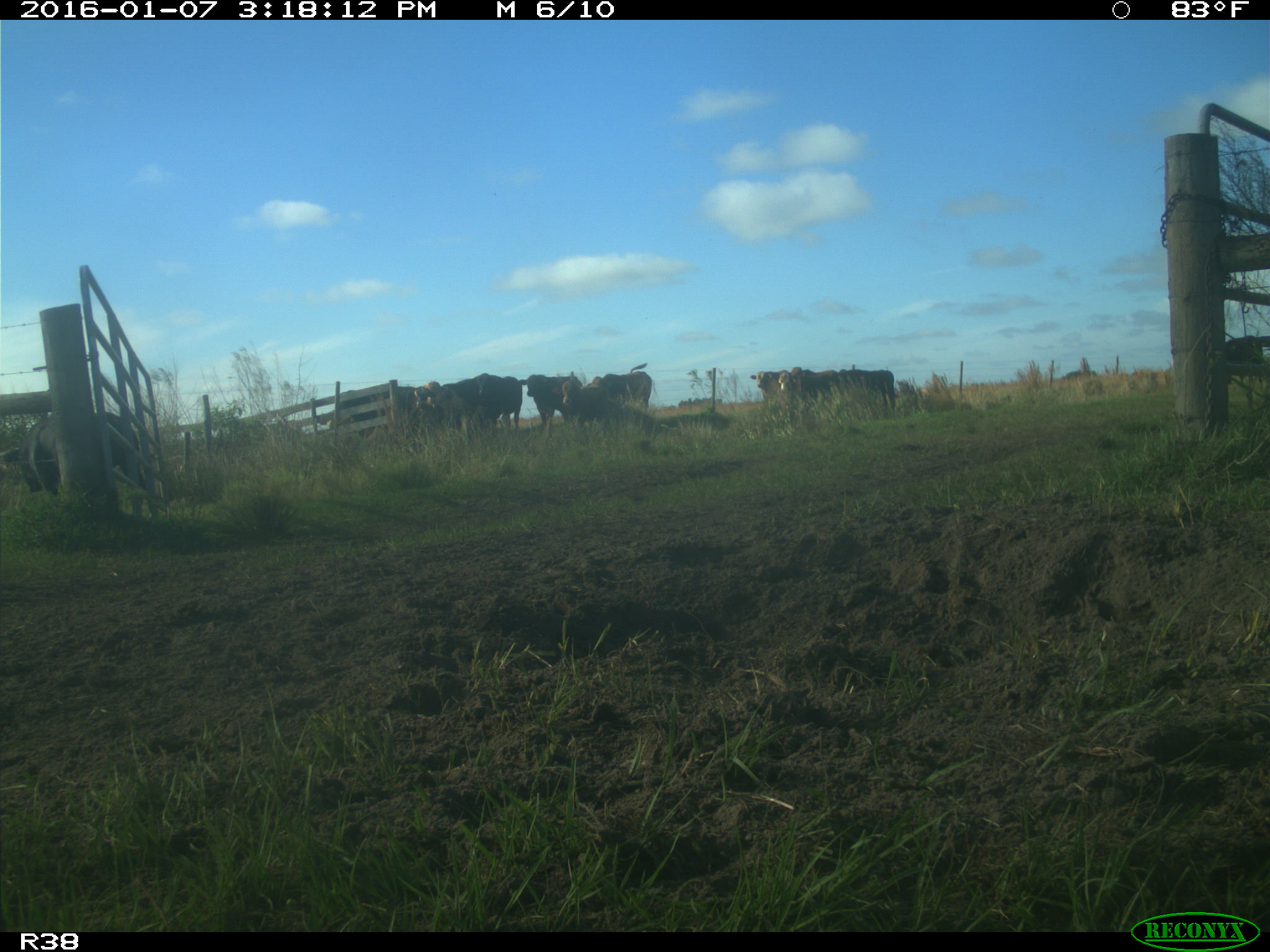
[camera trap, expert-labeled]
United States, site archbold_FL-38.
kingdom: Animalia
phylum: Chordata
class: Mammalia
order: Artiodactyla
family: Bovidae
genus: Bos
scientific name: Bos taurus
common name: domestic cow